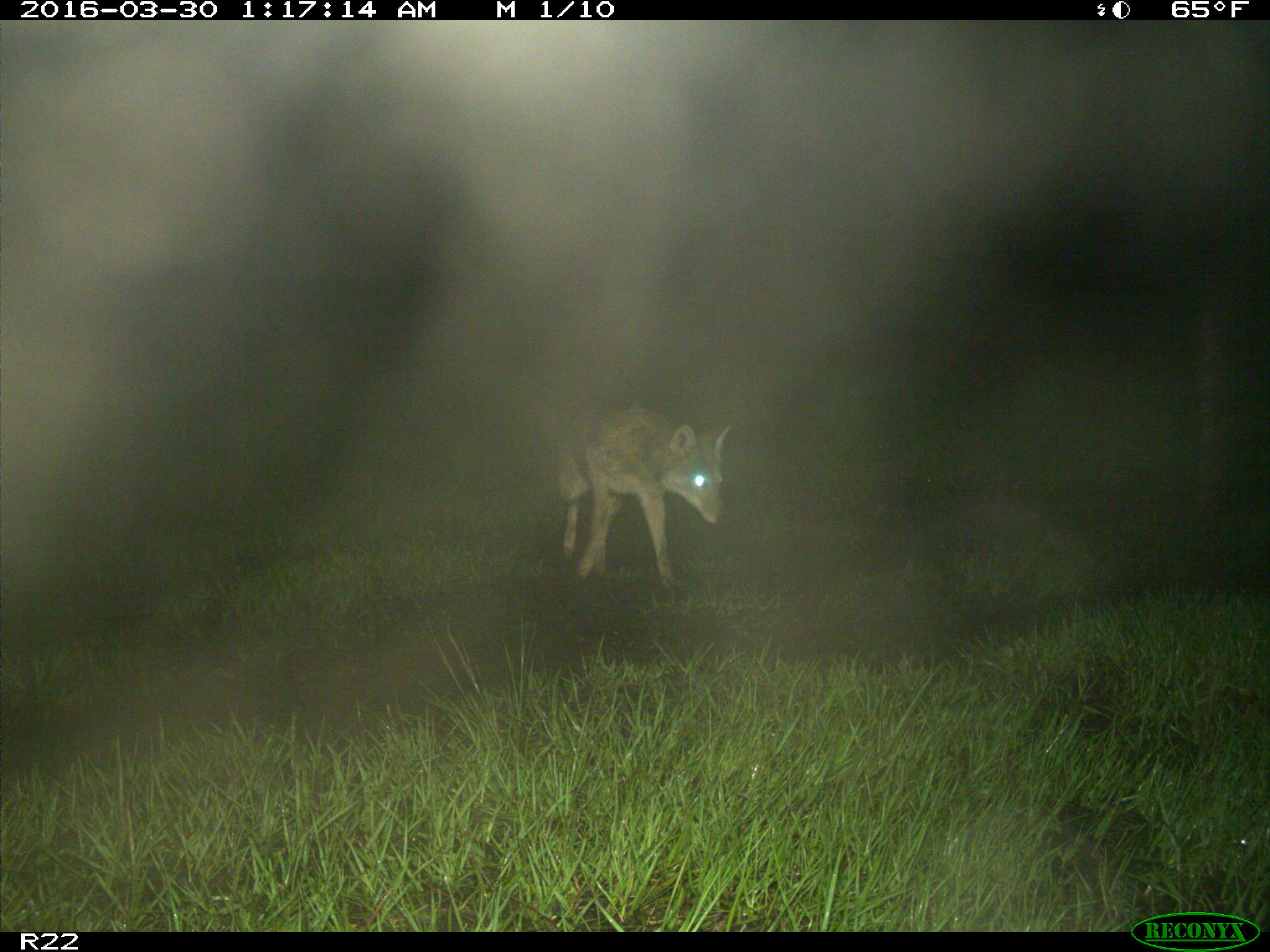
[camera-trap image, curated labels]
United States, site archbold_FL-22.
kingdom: Animalia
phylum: Chordata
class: Mammalia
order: Carnivora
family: Canidae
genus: Canis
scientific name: Canis latrans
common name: coyote